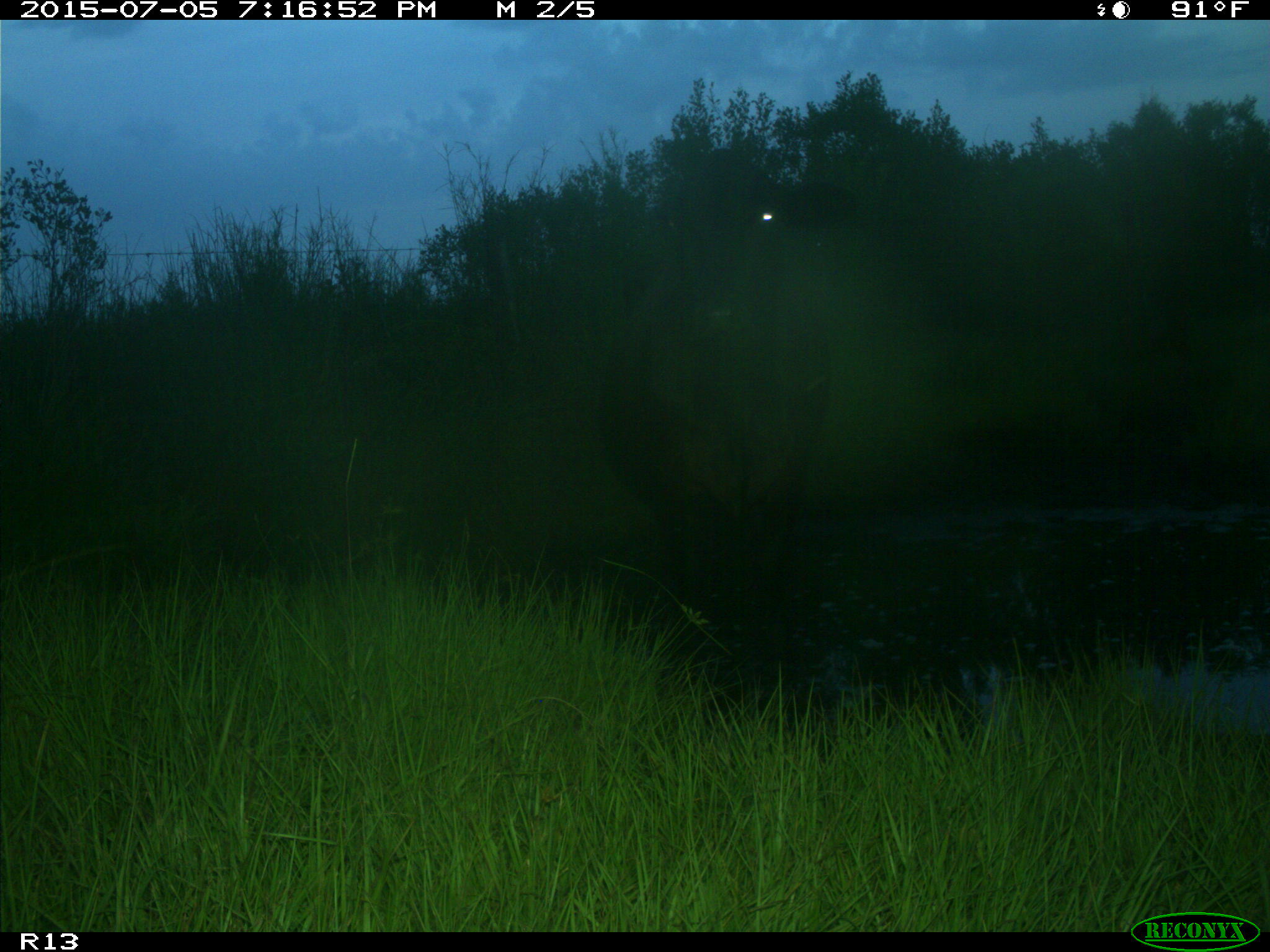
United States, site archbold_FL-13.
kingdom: Animalia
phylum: Chordata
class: Mammalia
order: Artiodactyla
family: Bovidae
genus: Bos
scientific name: Bos taurus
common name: domestic cow